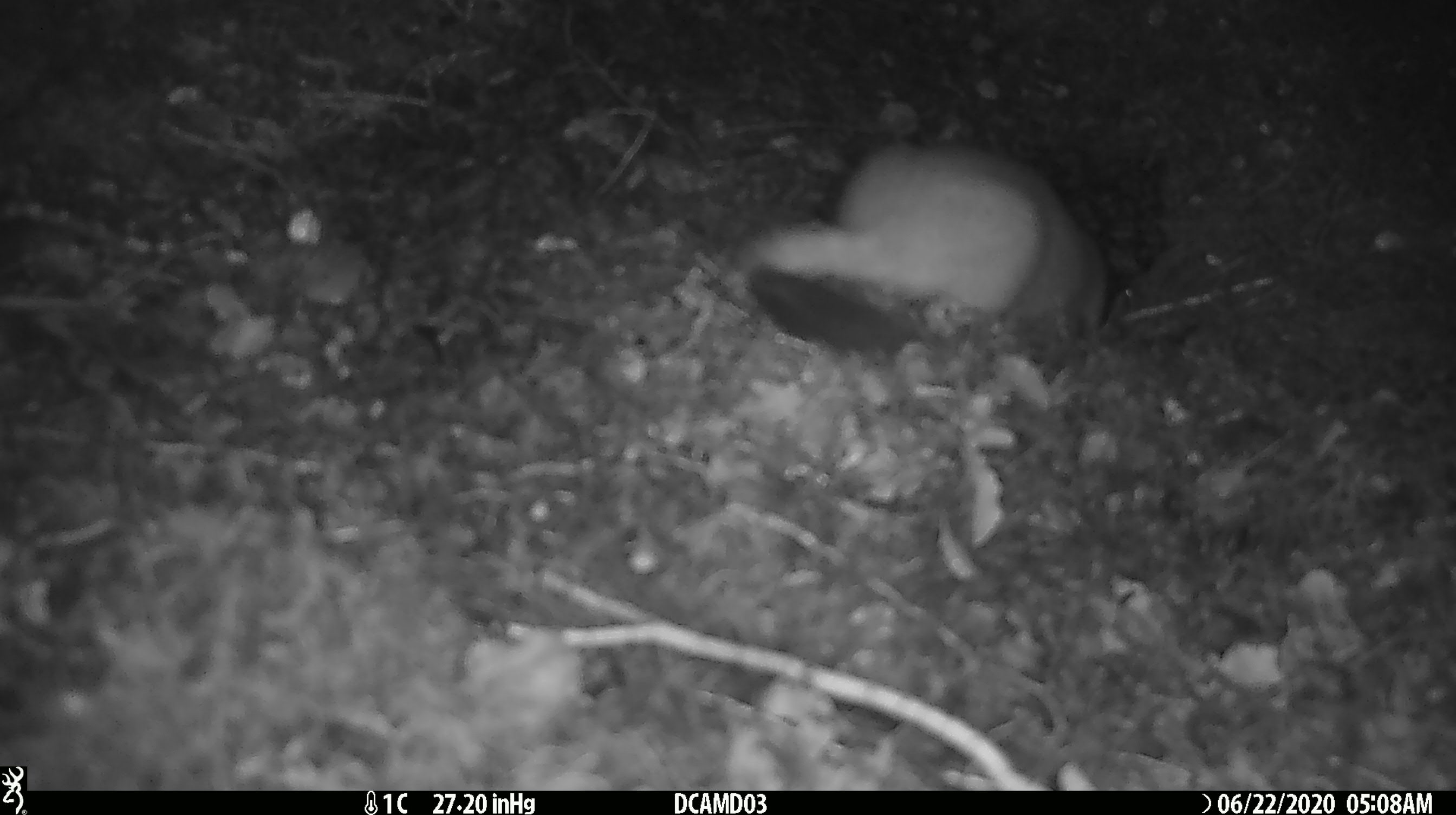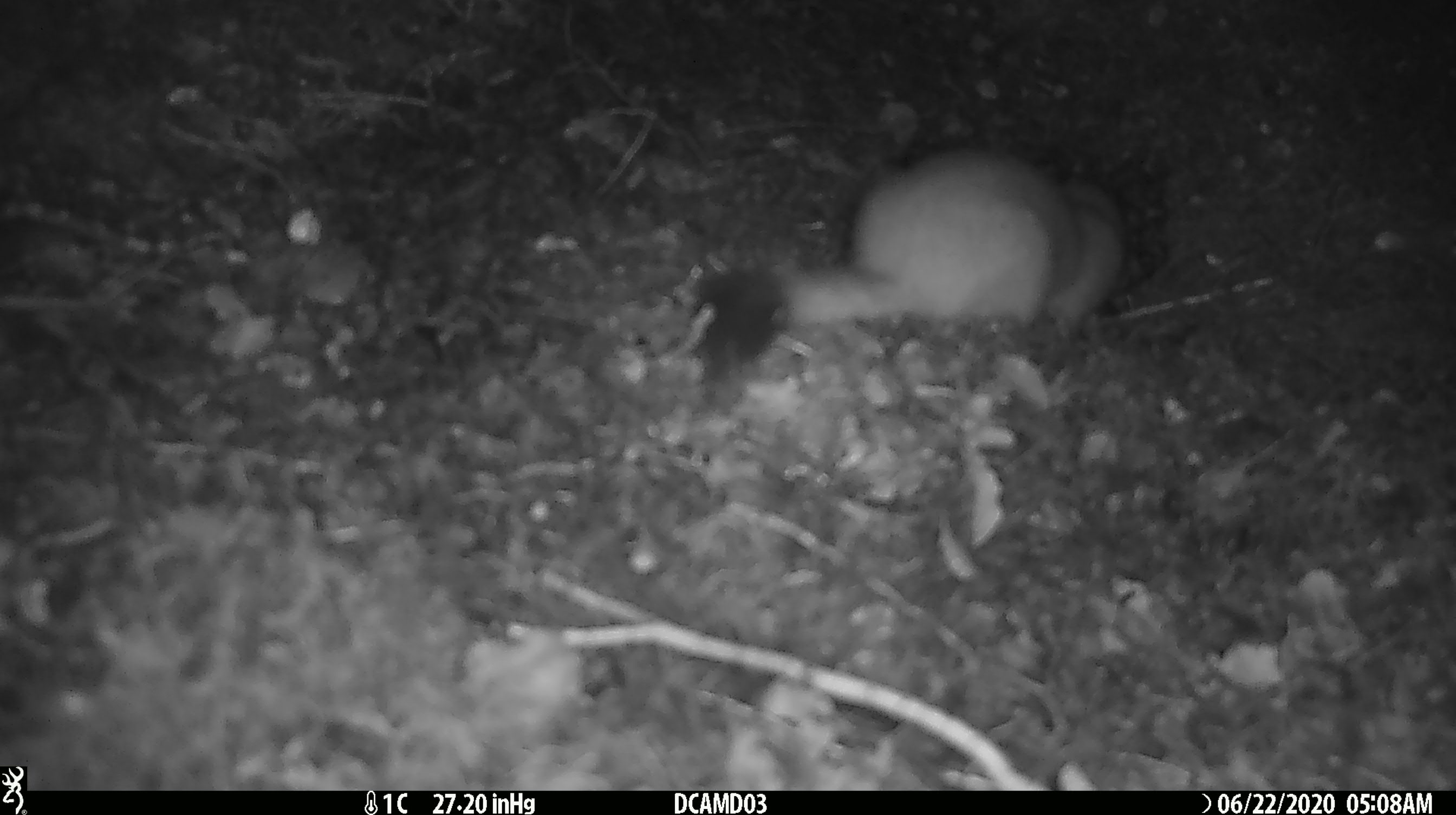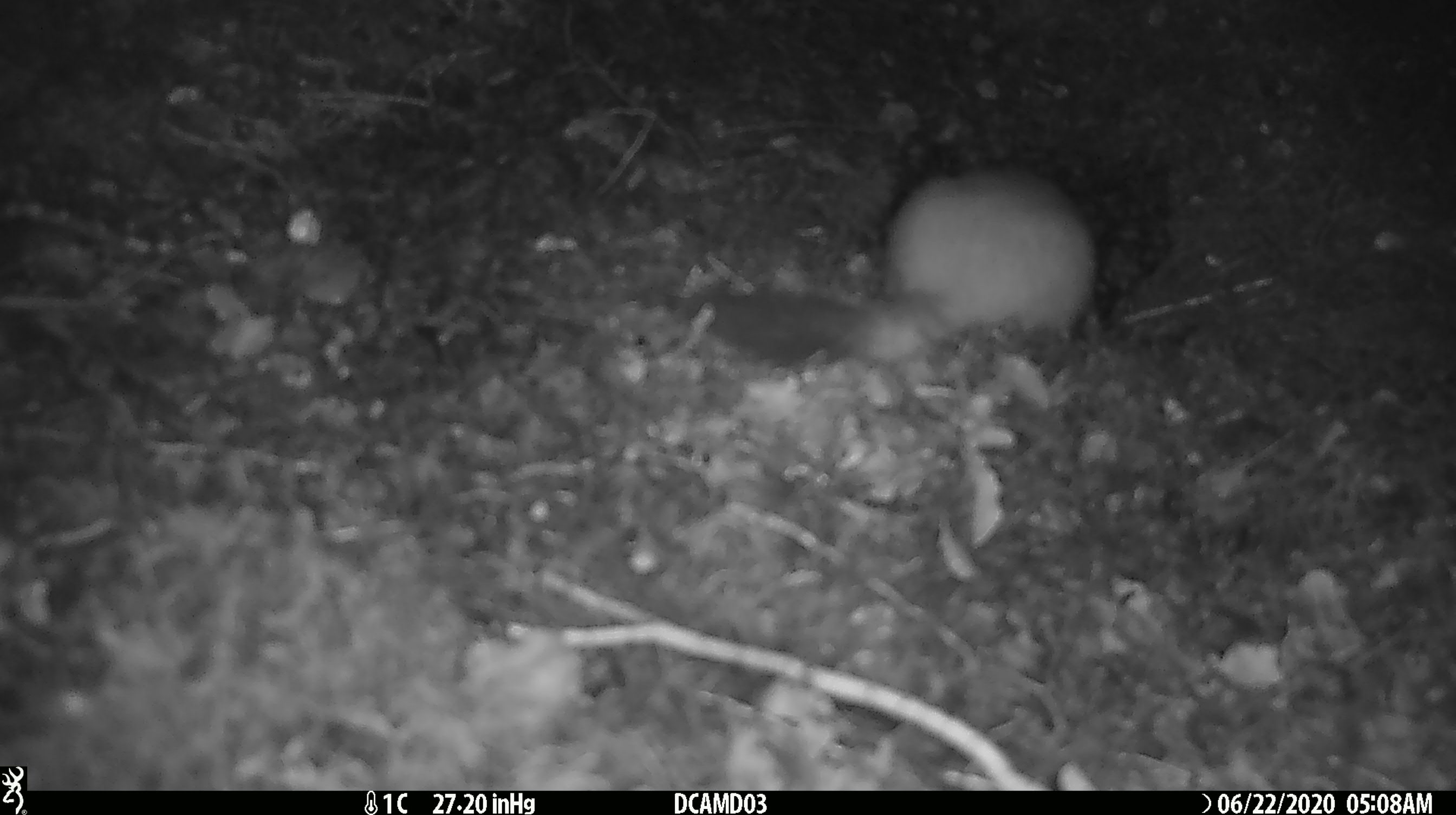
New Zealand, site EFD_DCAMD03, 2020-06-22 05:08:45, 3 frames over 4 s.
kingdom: Animalia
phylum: Chordata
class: Mammalia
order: Carnivora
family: Mustelidae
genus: Mustela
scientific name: Mustela erminea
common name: stoat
Stoat (Mustela erminea).